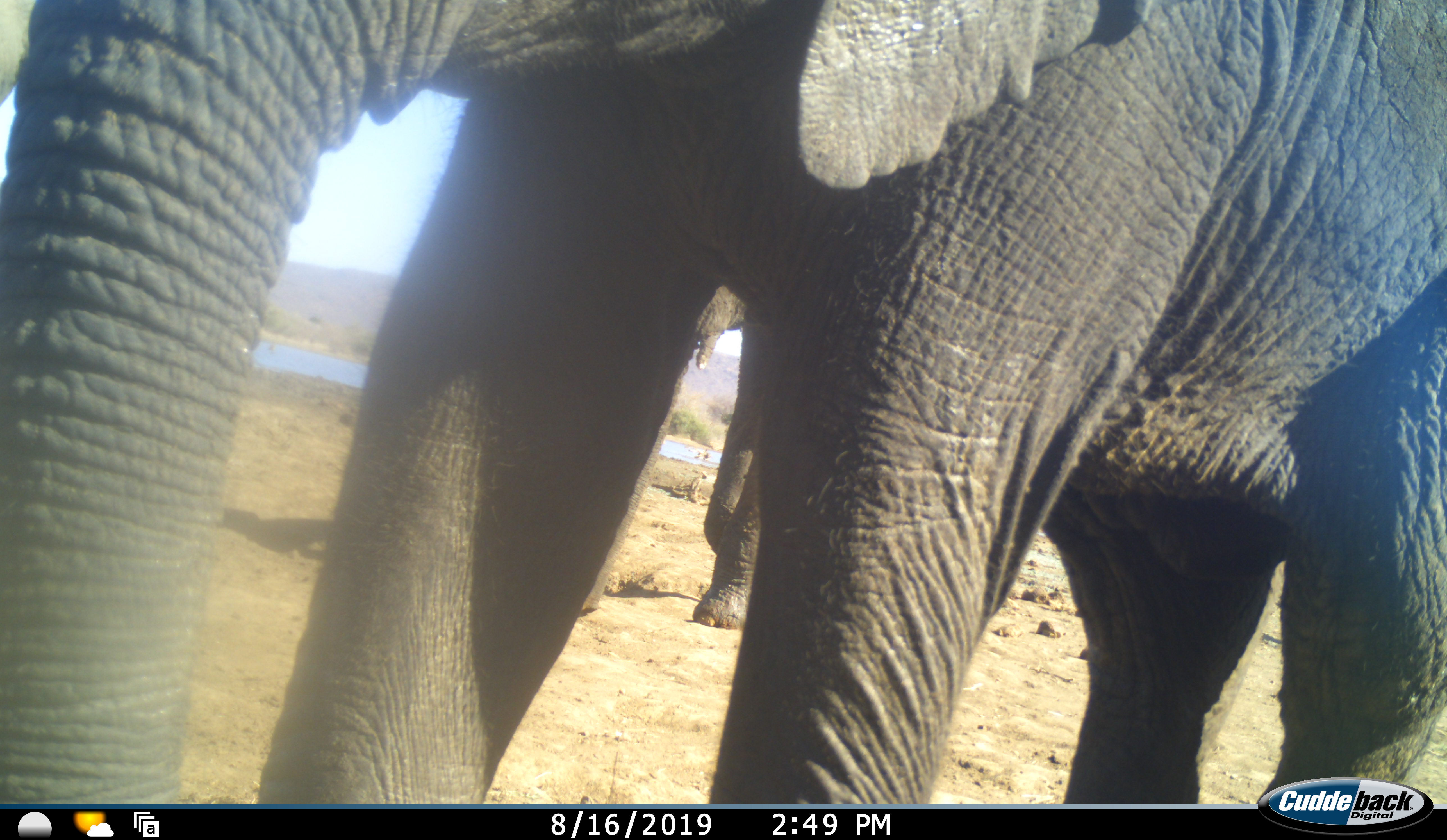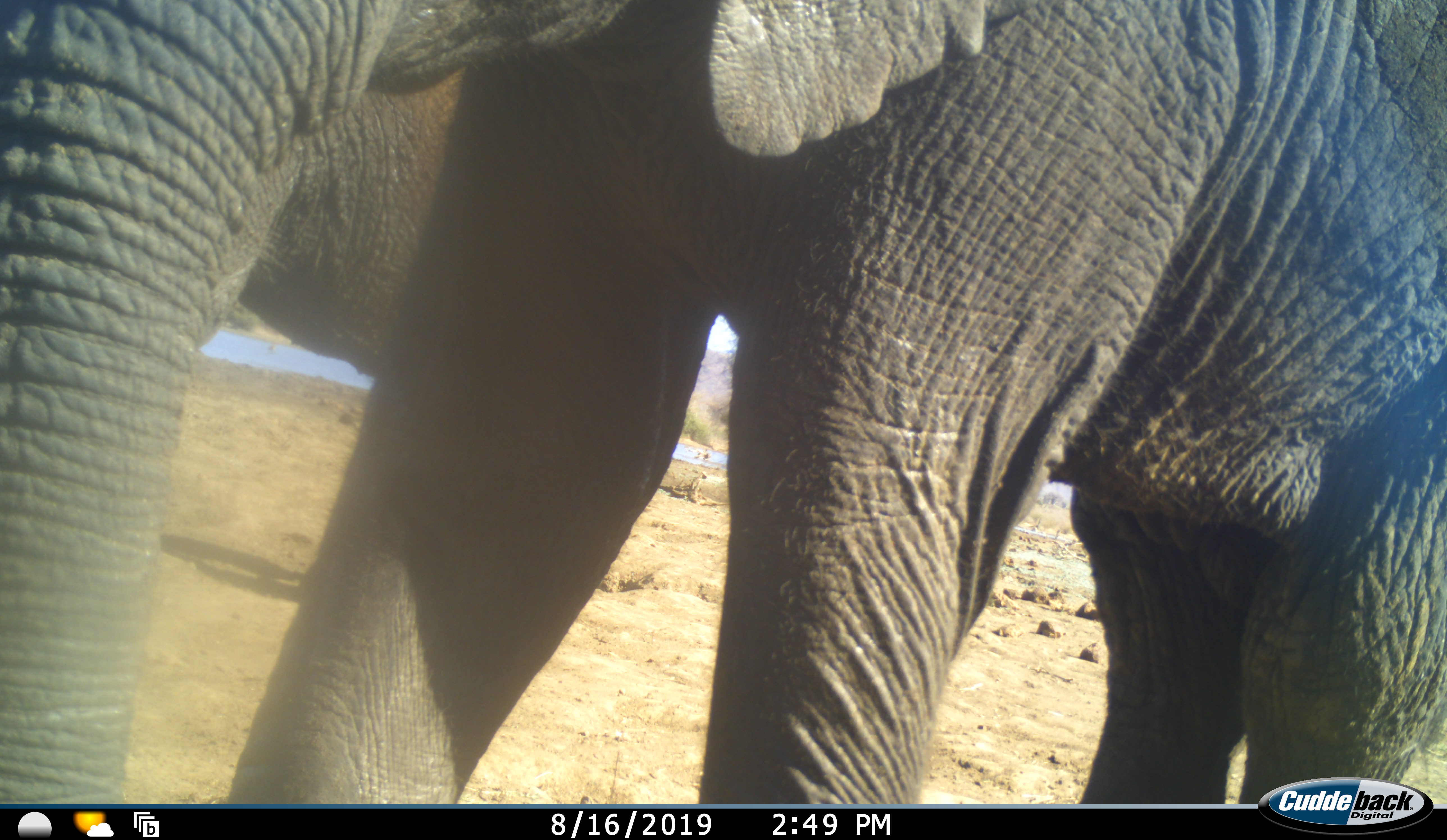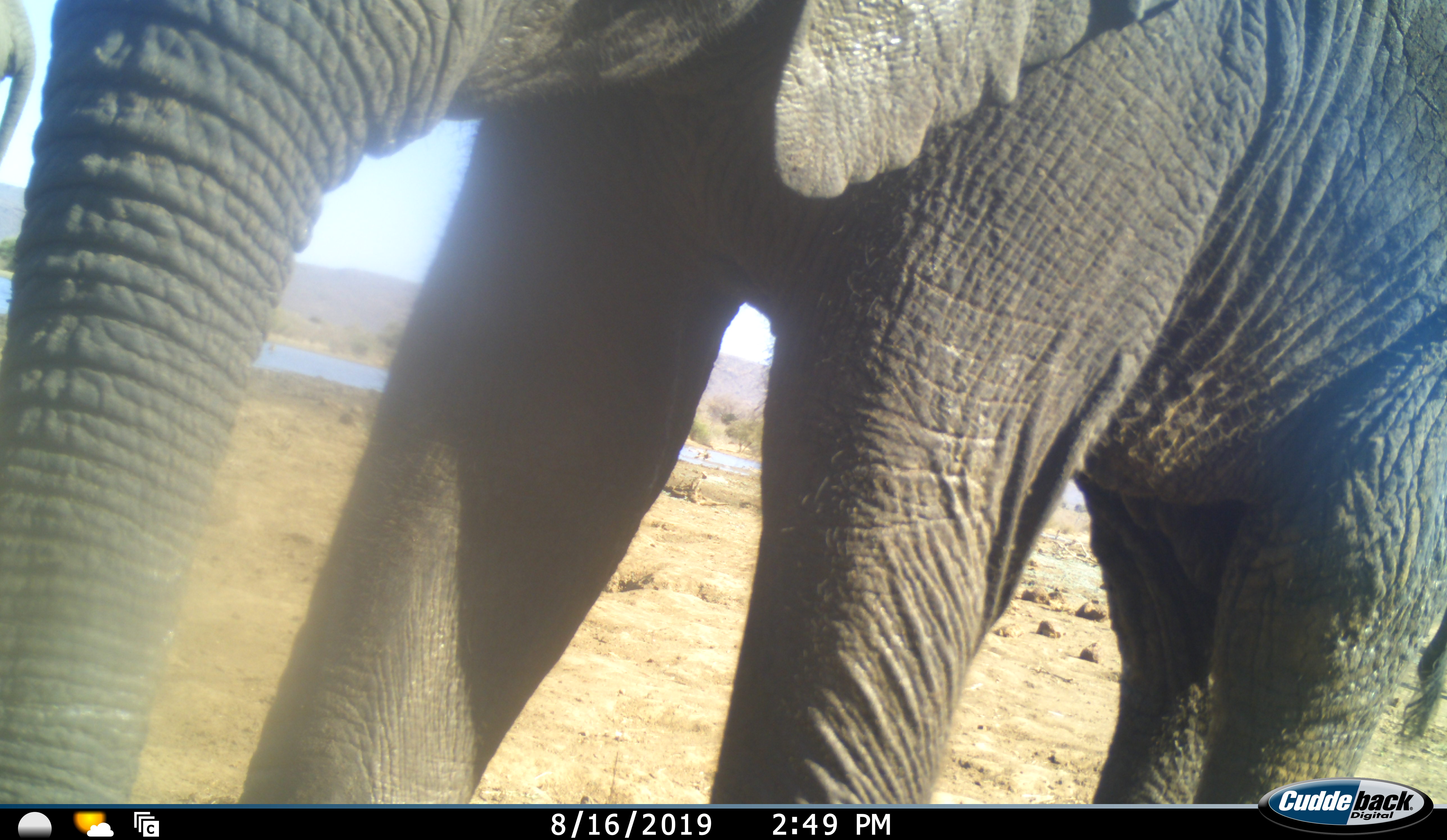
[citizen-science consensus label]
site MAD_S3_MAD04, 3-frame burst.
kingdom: Animalia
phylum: Chordata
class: Mammalia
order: Proboscidea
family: Elephantidae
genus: Loxodonta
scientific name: Loxodonta africana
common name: african bush elephant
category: elephant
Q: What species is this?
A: Elephant (african bush elephant) (Loxodonta africana).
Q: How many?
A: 2.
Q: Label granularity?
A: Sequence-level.